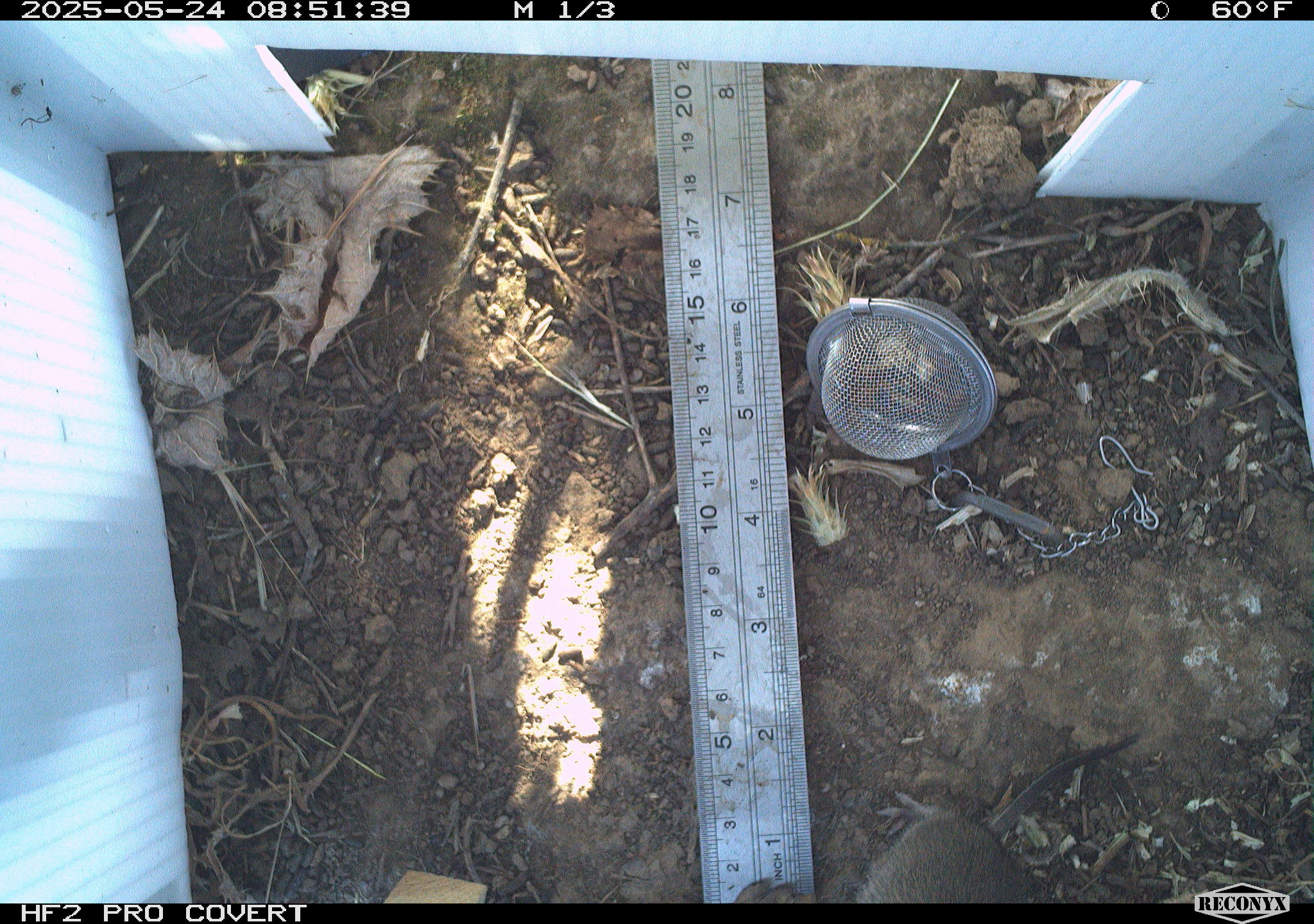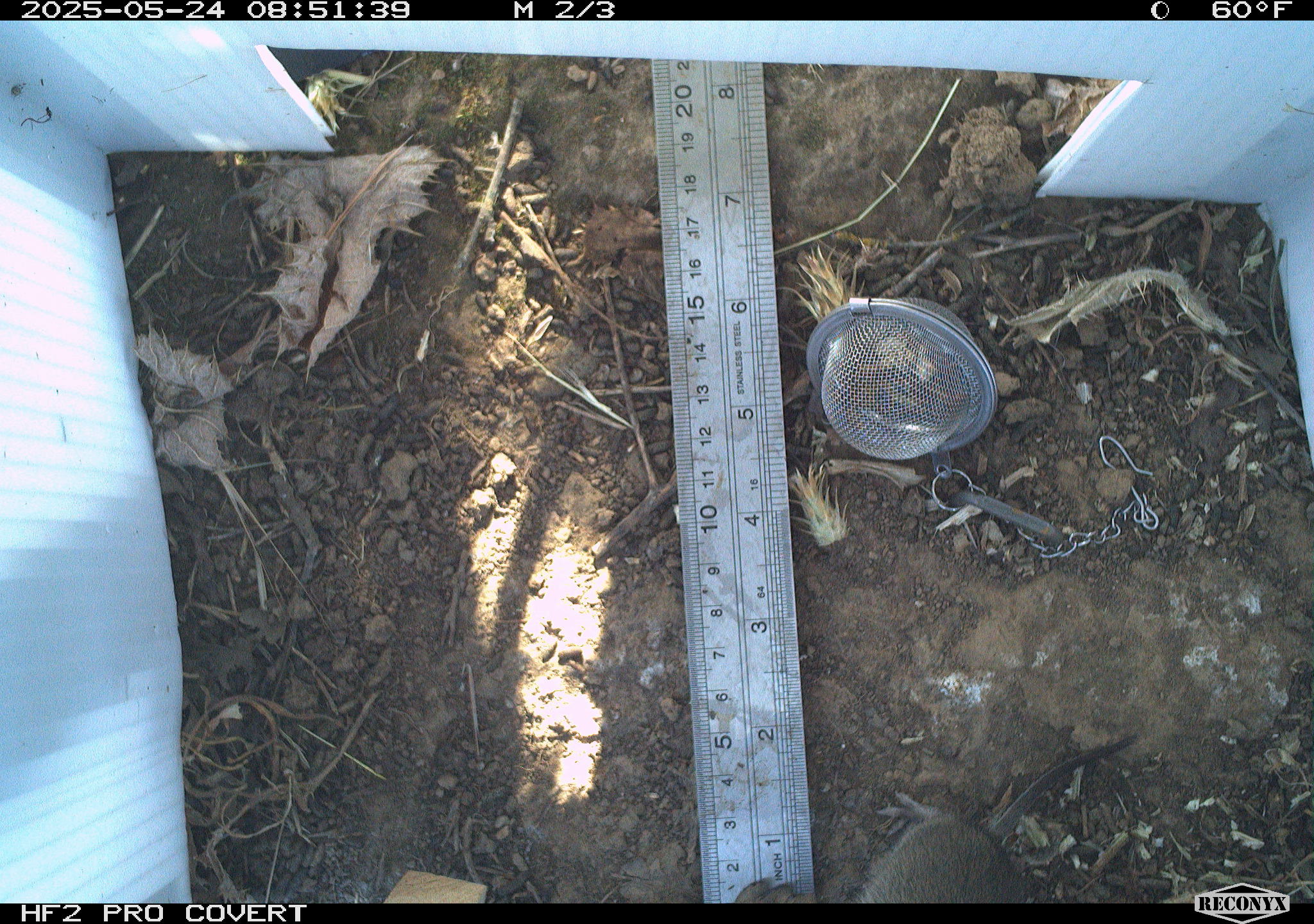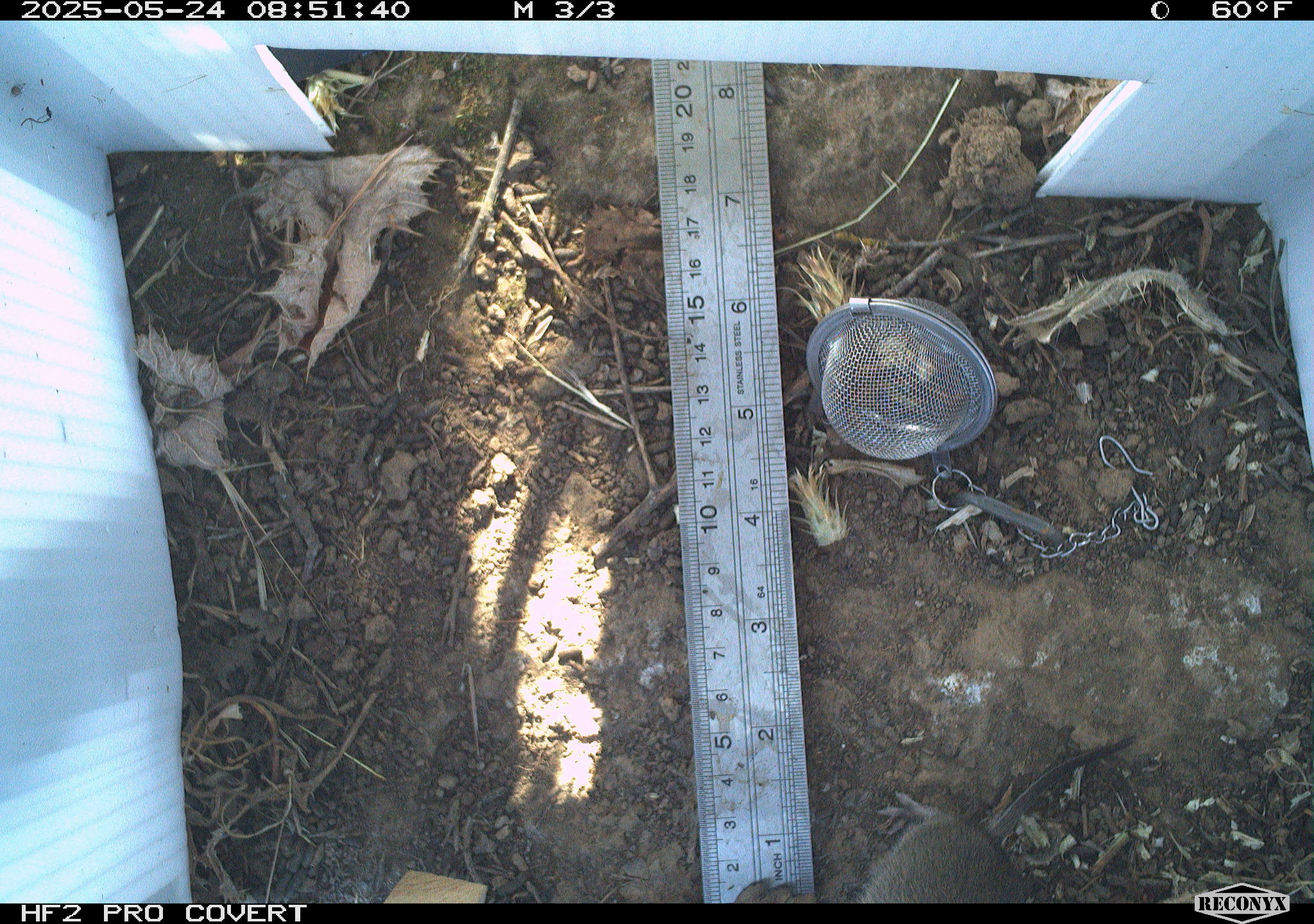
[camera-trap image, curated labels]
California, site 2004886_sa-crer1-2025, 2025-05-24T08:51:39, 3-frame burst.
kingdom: Animalia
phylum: Chordata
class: Mammalia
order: Rodentia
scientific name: Rodentia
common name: rodent